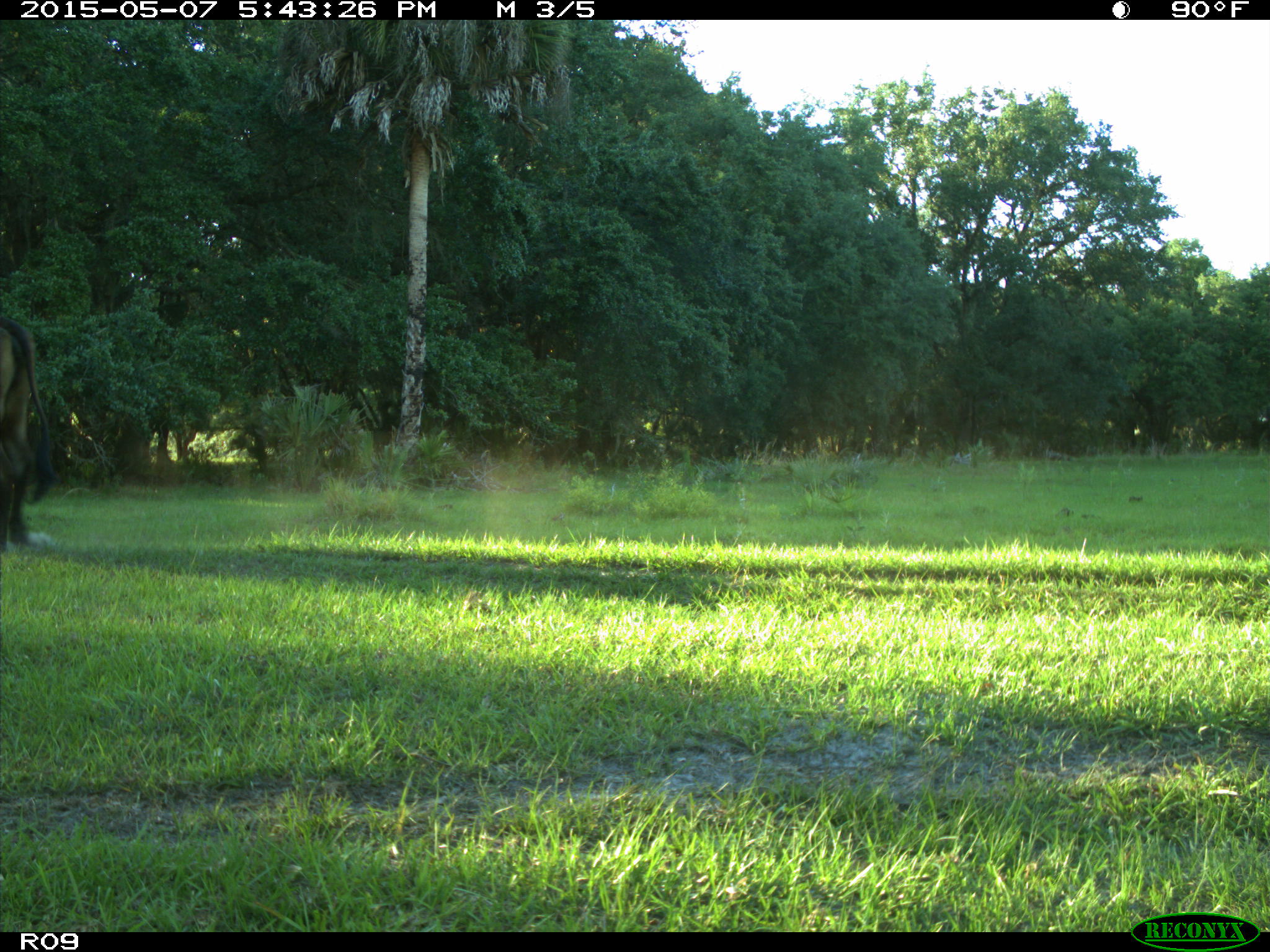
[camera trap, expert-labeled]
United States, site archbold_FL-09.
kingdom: Animalia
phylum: Chordata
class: Mammalia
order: Artiodactyla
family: Bovidae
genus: Bos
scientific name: Bos taurus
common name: domestic cow